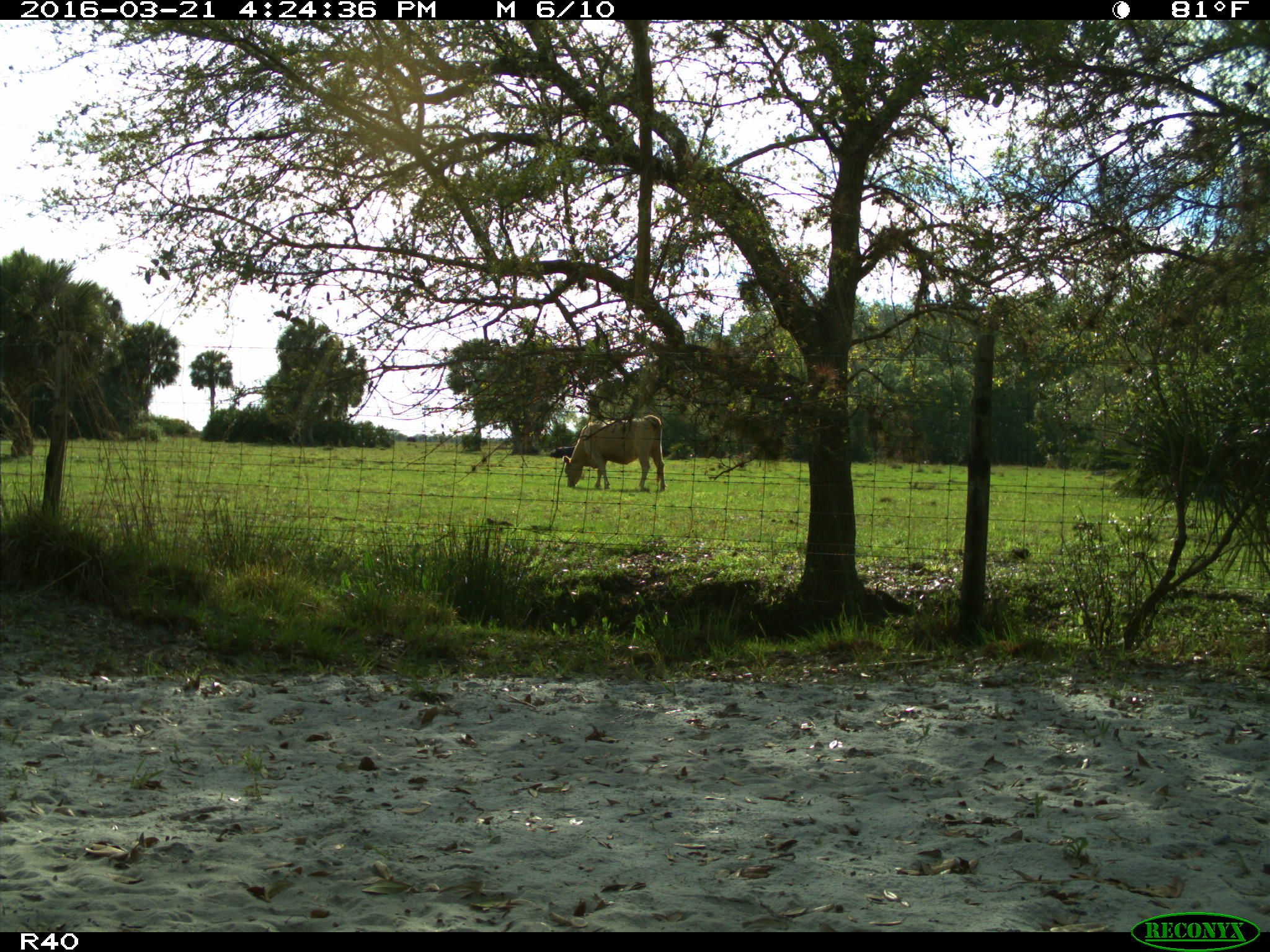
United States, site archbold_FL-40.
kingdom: Animalia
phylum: Chordata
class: Mammalia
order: Artiodactyla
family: Bovidae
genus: Bos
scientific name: Bos taurus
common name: domestic cow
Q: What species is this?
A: Bos taurus (domestic cow).